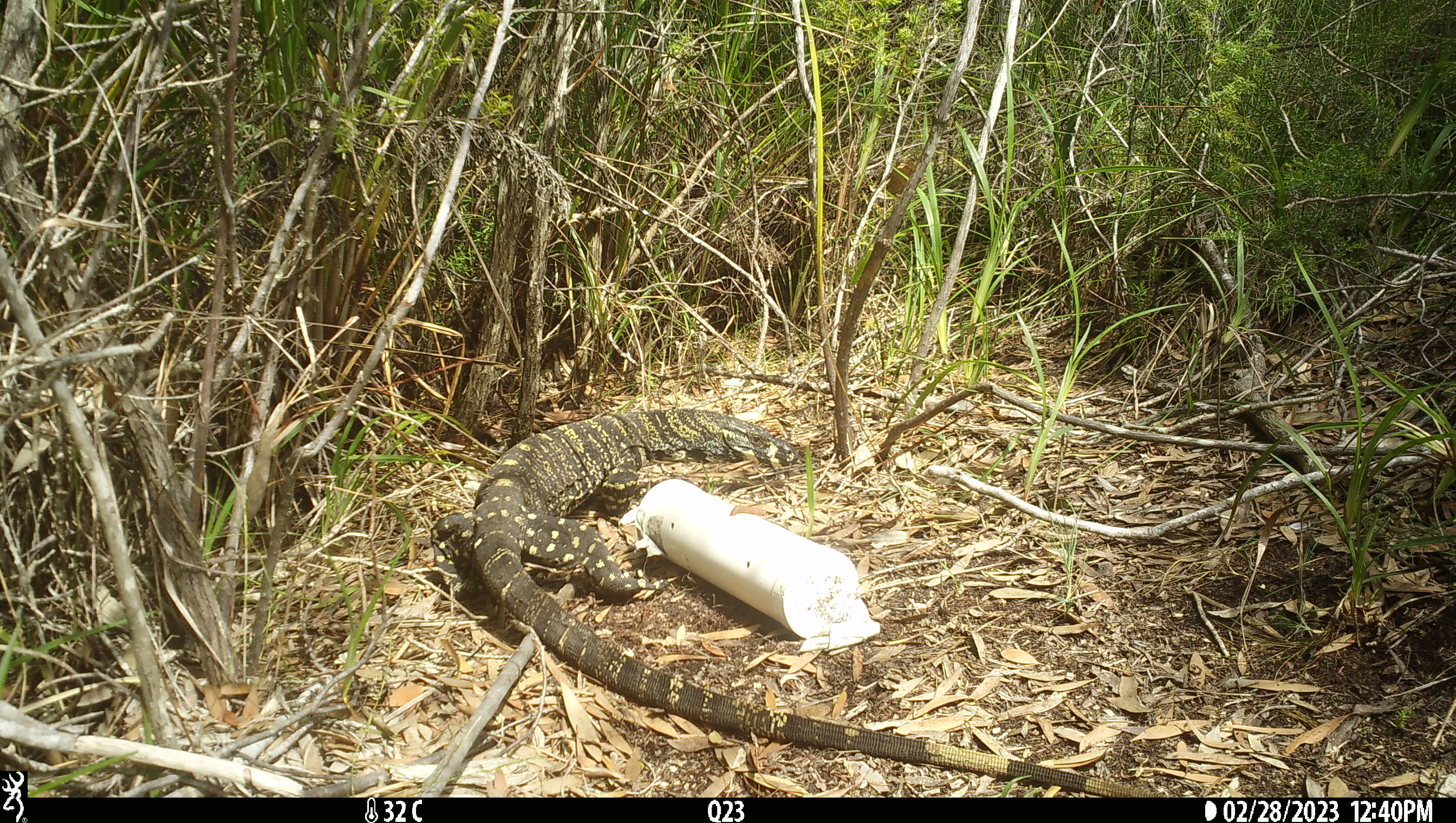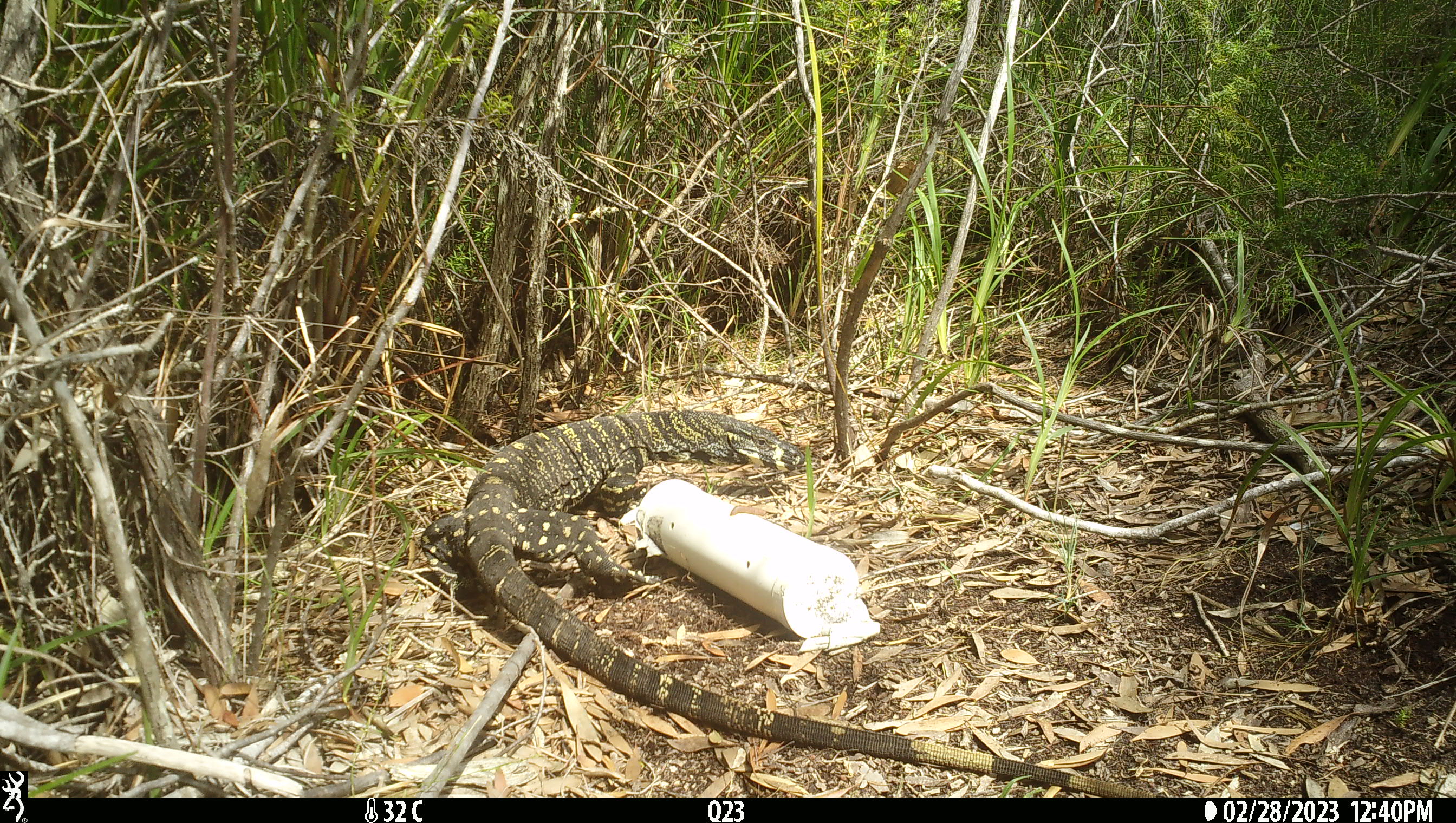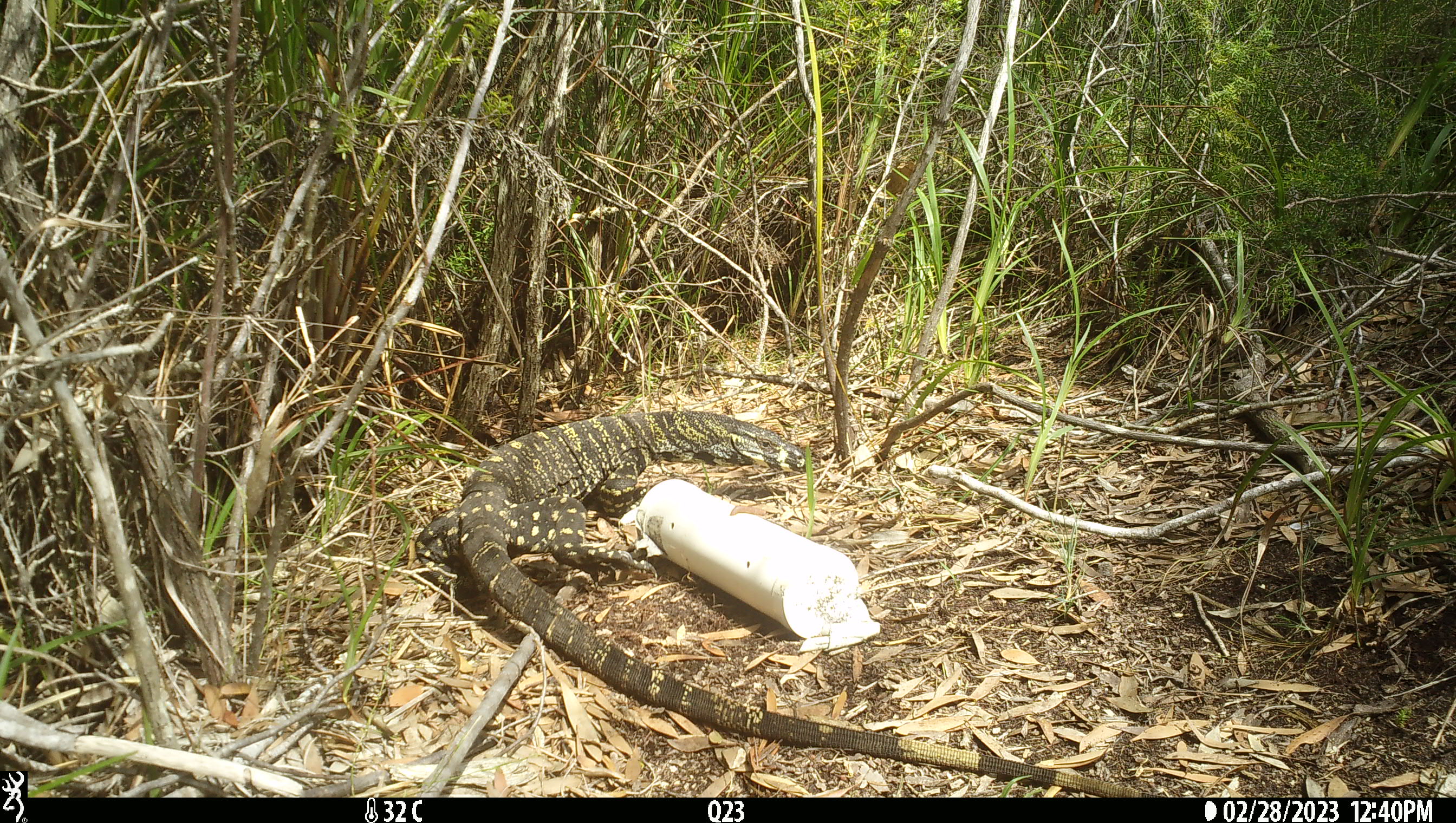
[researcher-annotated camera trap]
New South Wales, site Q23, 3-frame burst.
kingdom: Animalia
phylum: Chordata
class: Reptilia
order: Squamata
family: Varanidae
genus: Varanus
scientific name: Varanus varius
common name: lace monitor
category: goanna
Goanna (lace monitor) (Varanus varius).